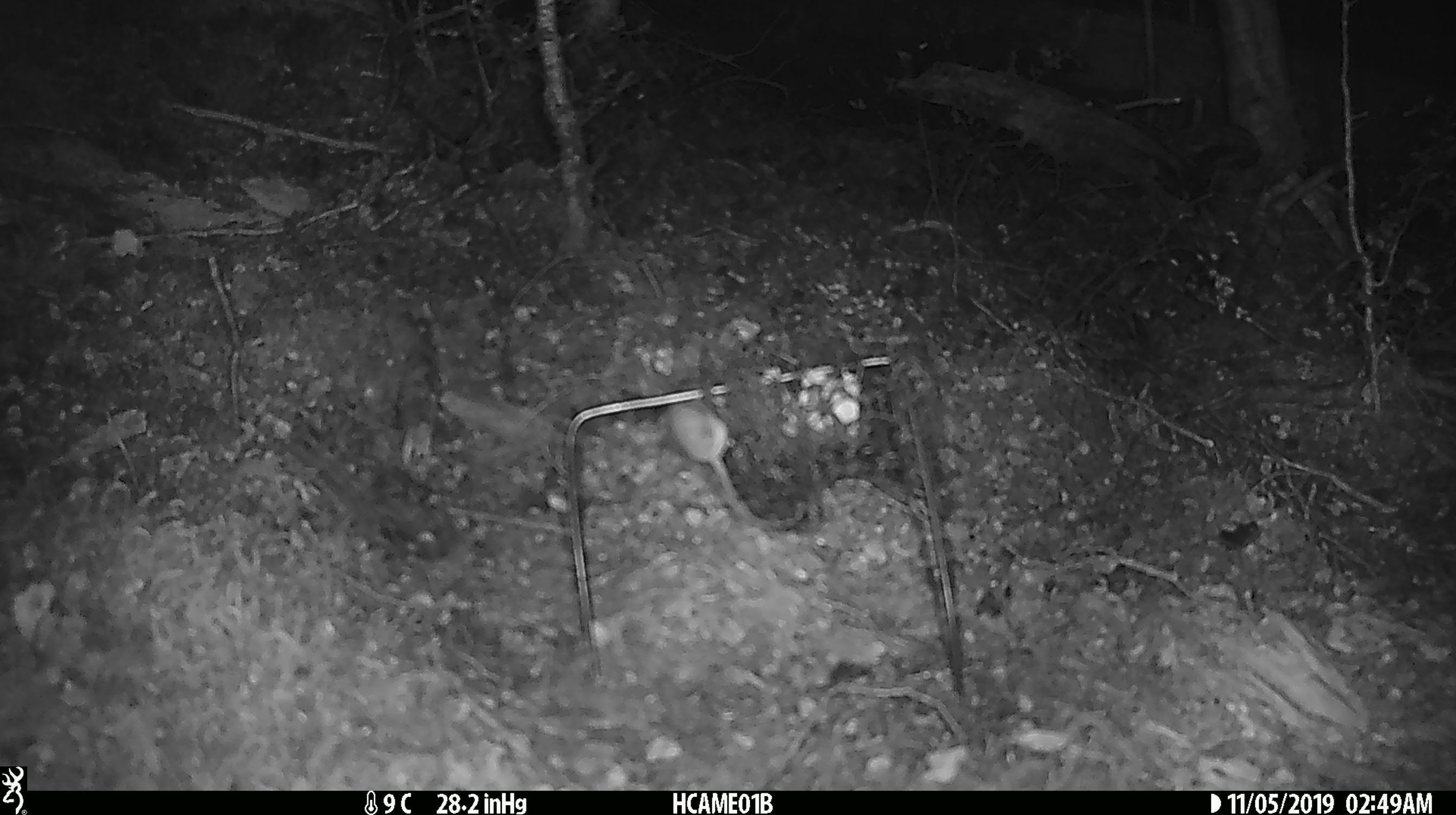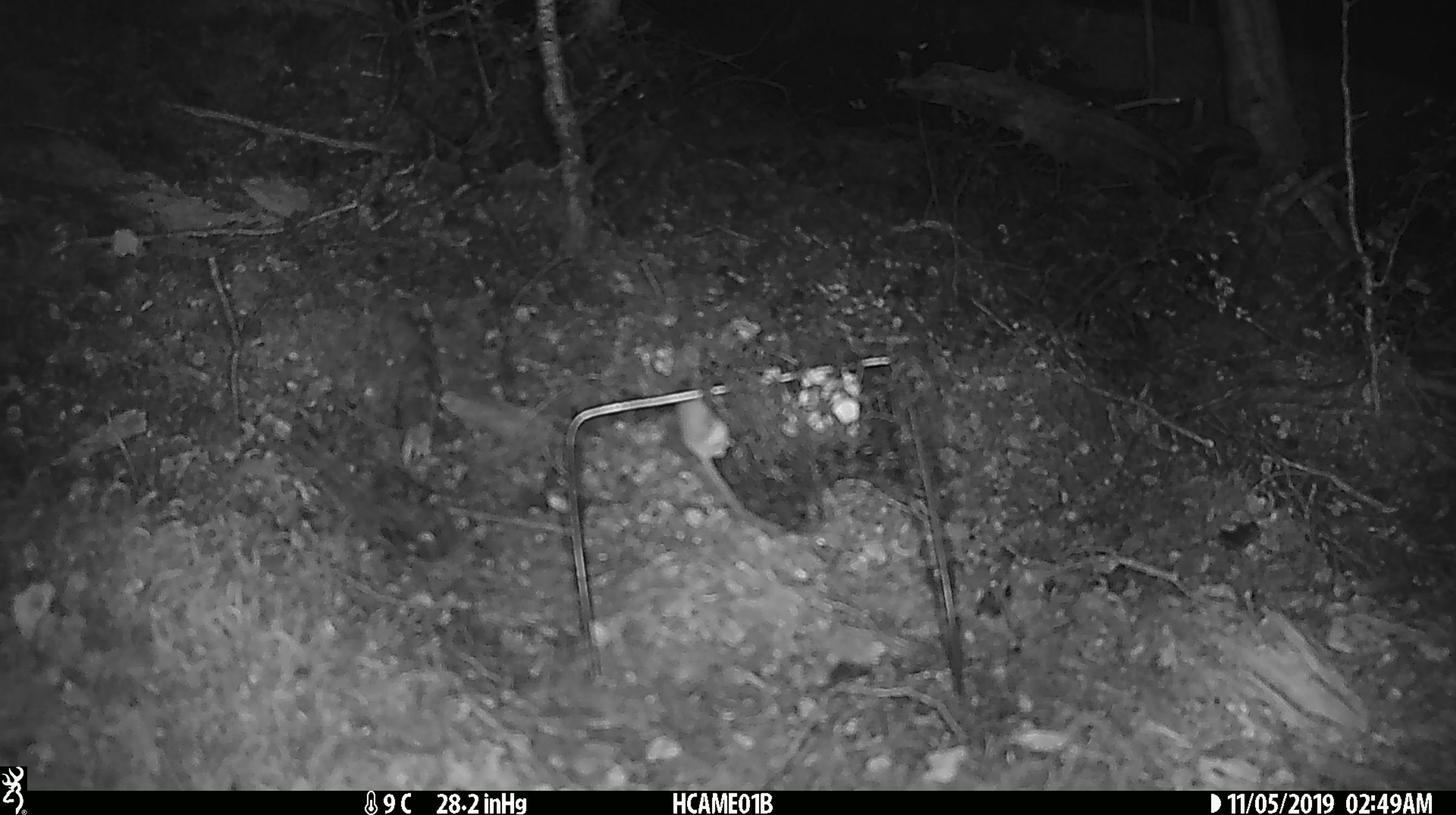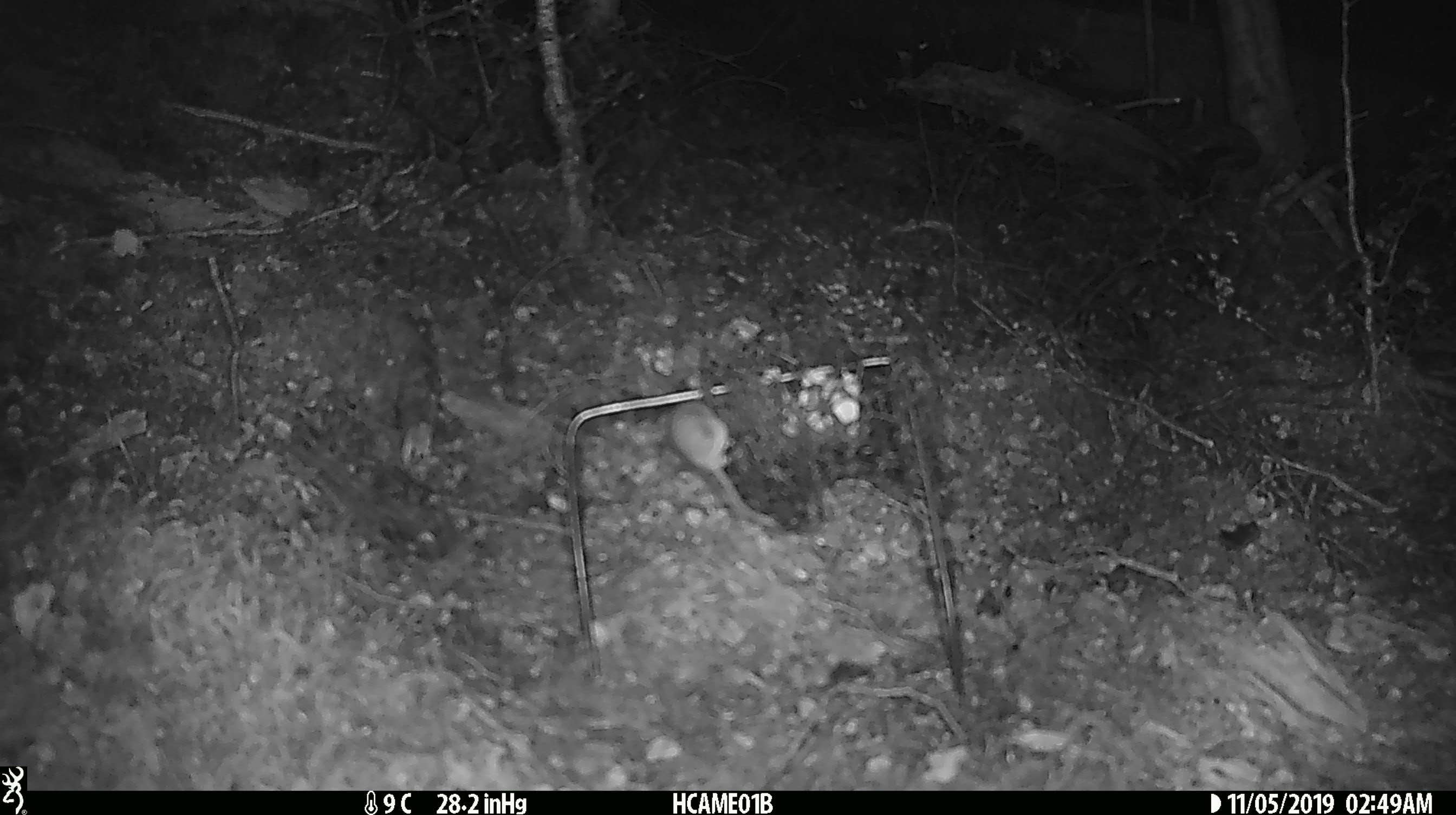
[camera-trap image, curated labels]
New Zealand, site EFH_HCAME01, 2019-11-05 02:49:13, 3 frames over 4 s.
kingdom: Animalia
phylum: Chordata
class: Mammalia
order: Rodentia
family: Muridae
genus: Mus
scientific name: Mus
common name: mouse